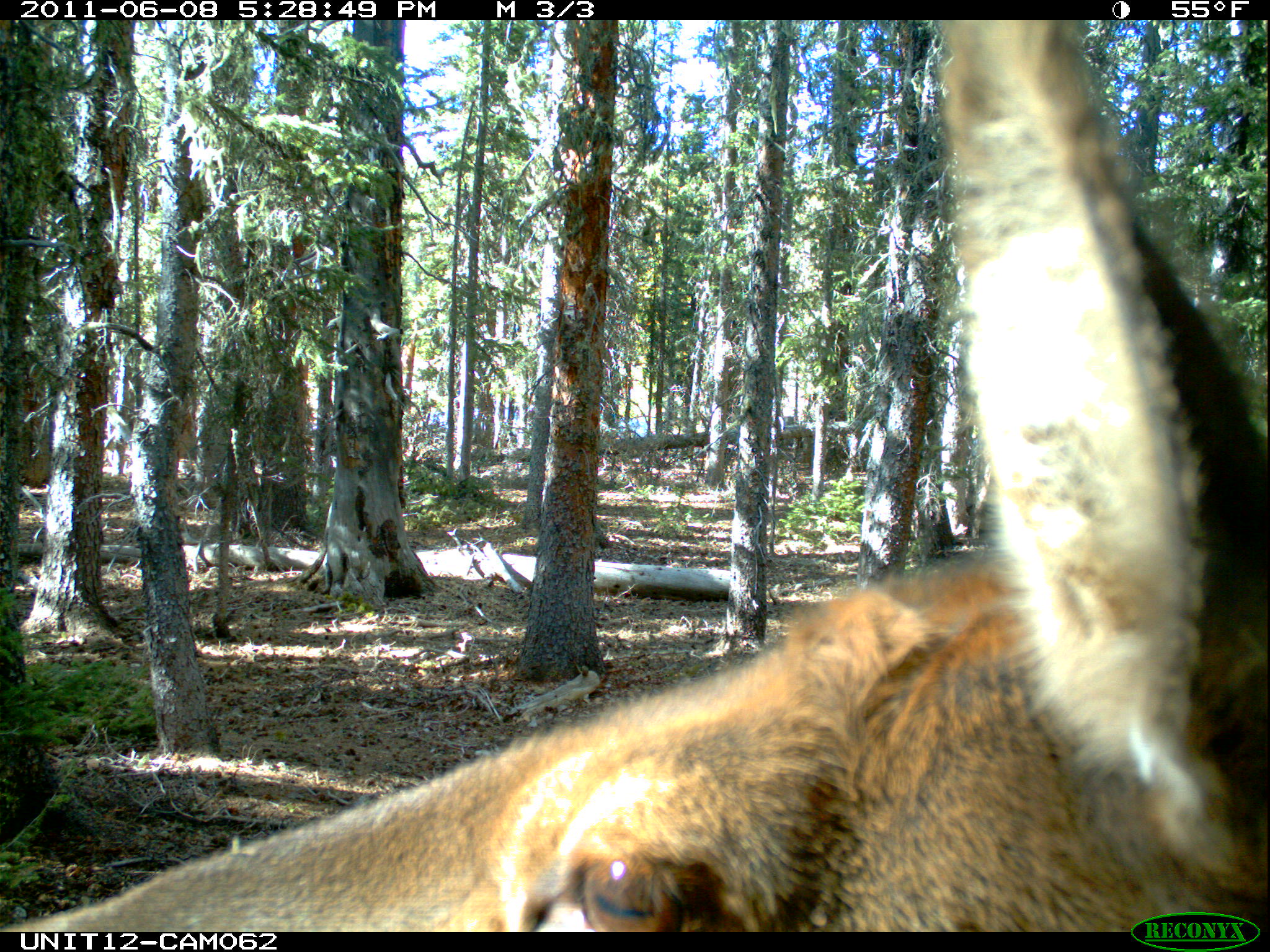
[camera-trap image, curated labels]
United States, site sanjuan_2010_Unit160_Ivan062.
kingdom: Animalia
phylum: Chordata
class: Mammalia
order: Artiodactyla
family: Cervidae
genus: Cervus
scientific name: Cervus elaphus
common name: red deer